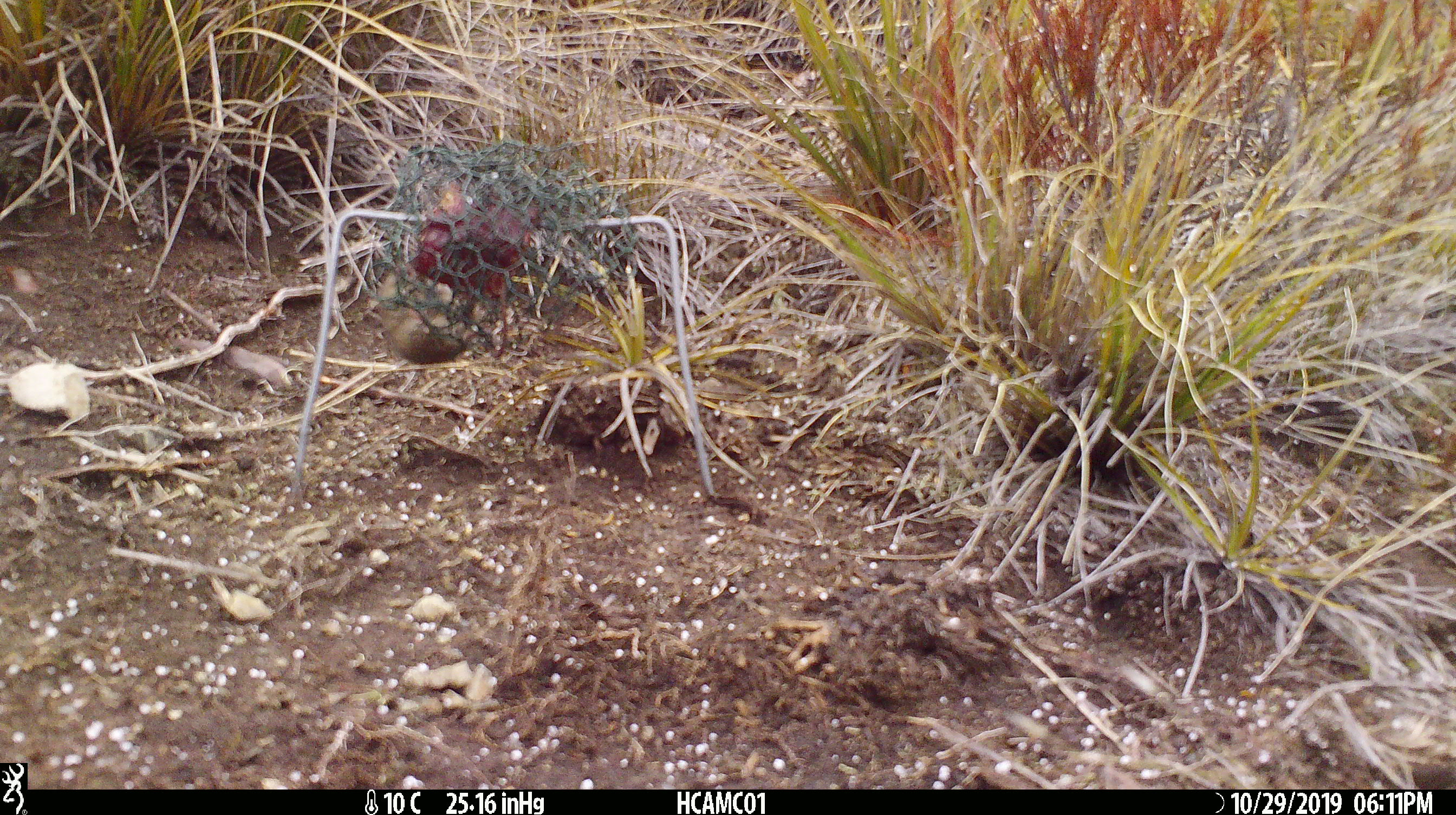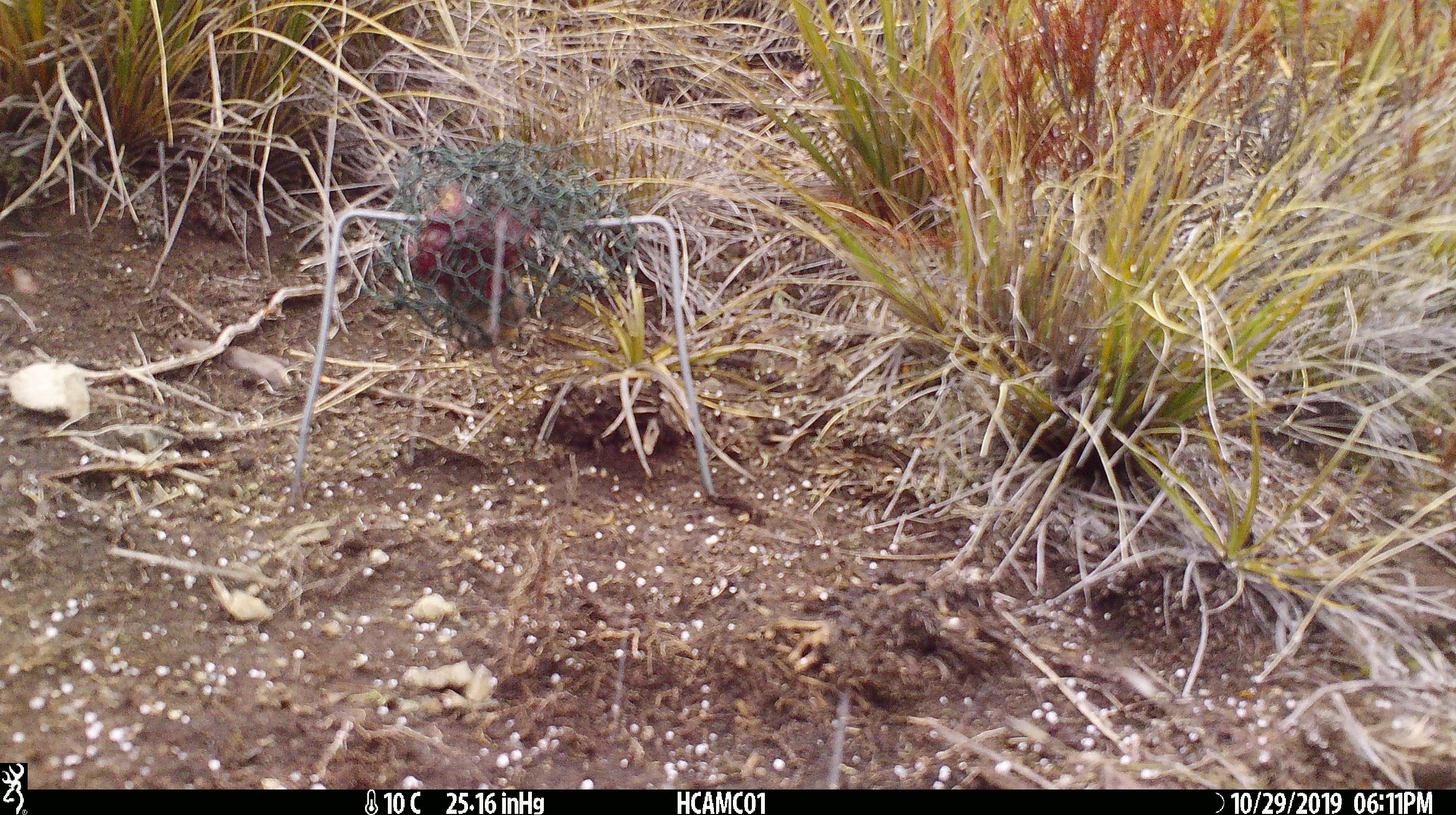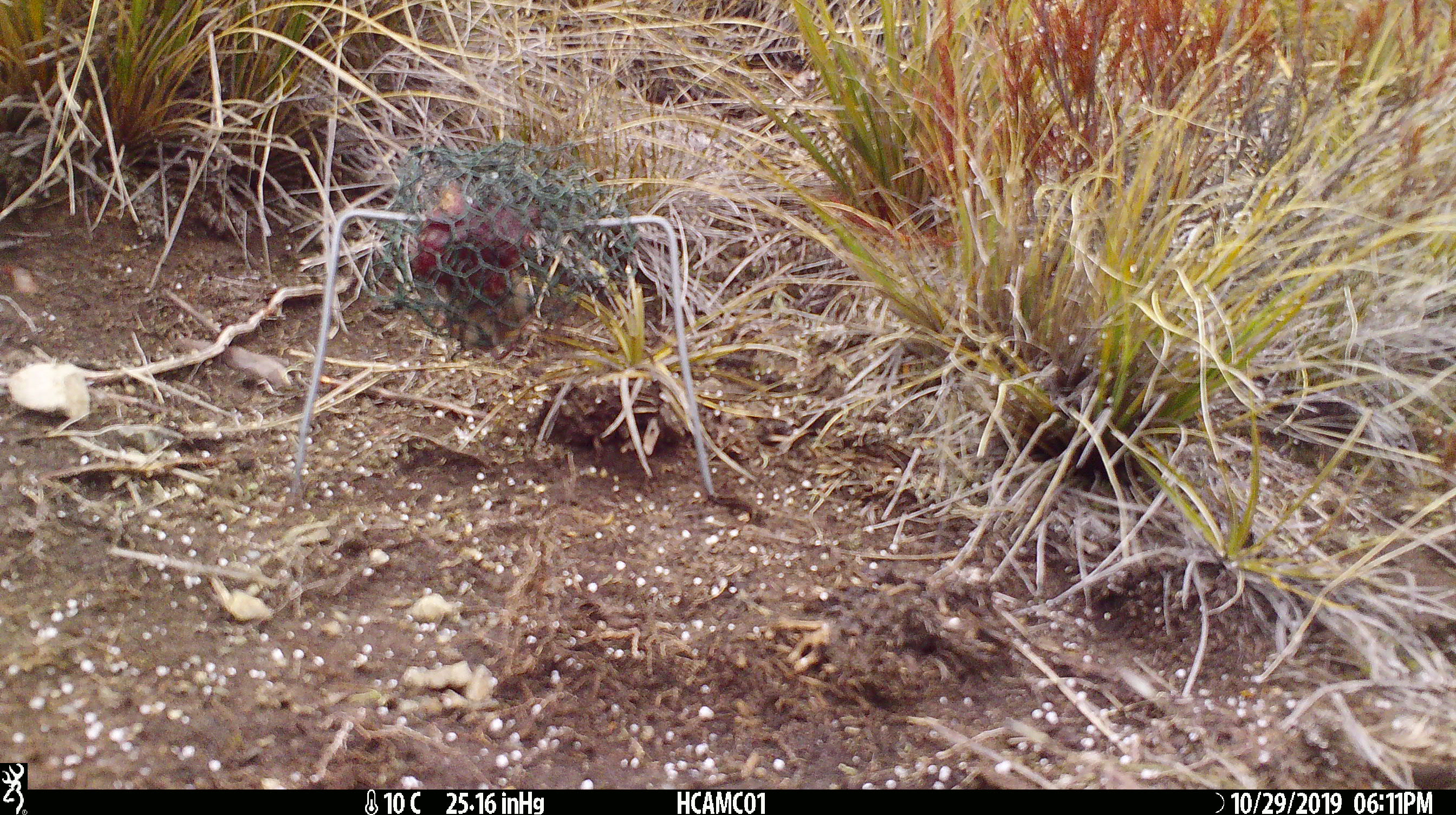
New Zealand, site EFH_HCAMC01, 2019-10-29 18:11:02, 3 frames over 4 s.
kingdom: Animalia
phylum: Chordata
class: Mammalia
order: Rodentia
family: Muridae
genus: Mus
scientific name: Mus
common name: mouse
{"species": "mouse (Mus)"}